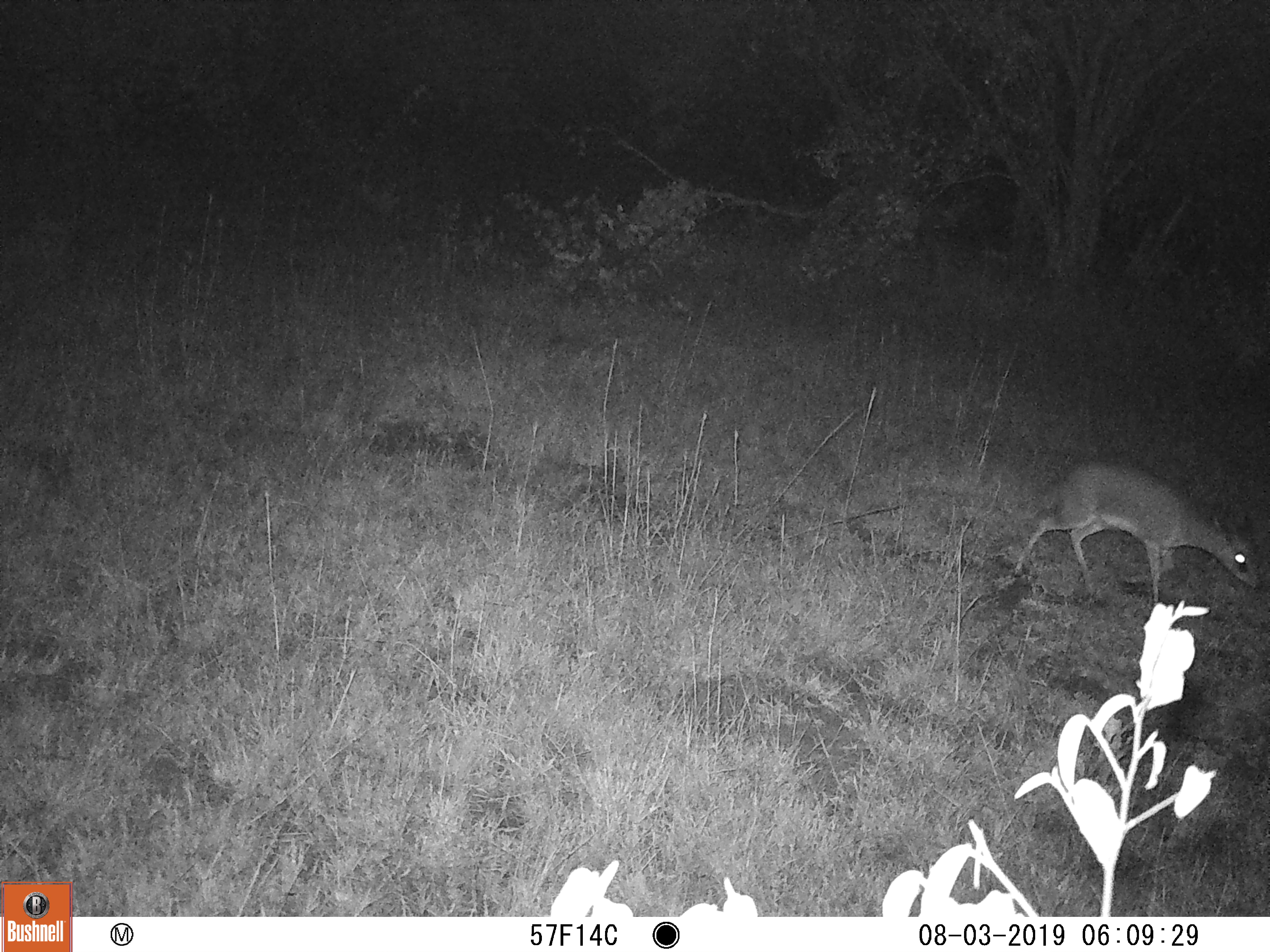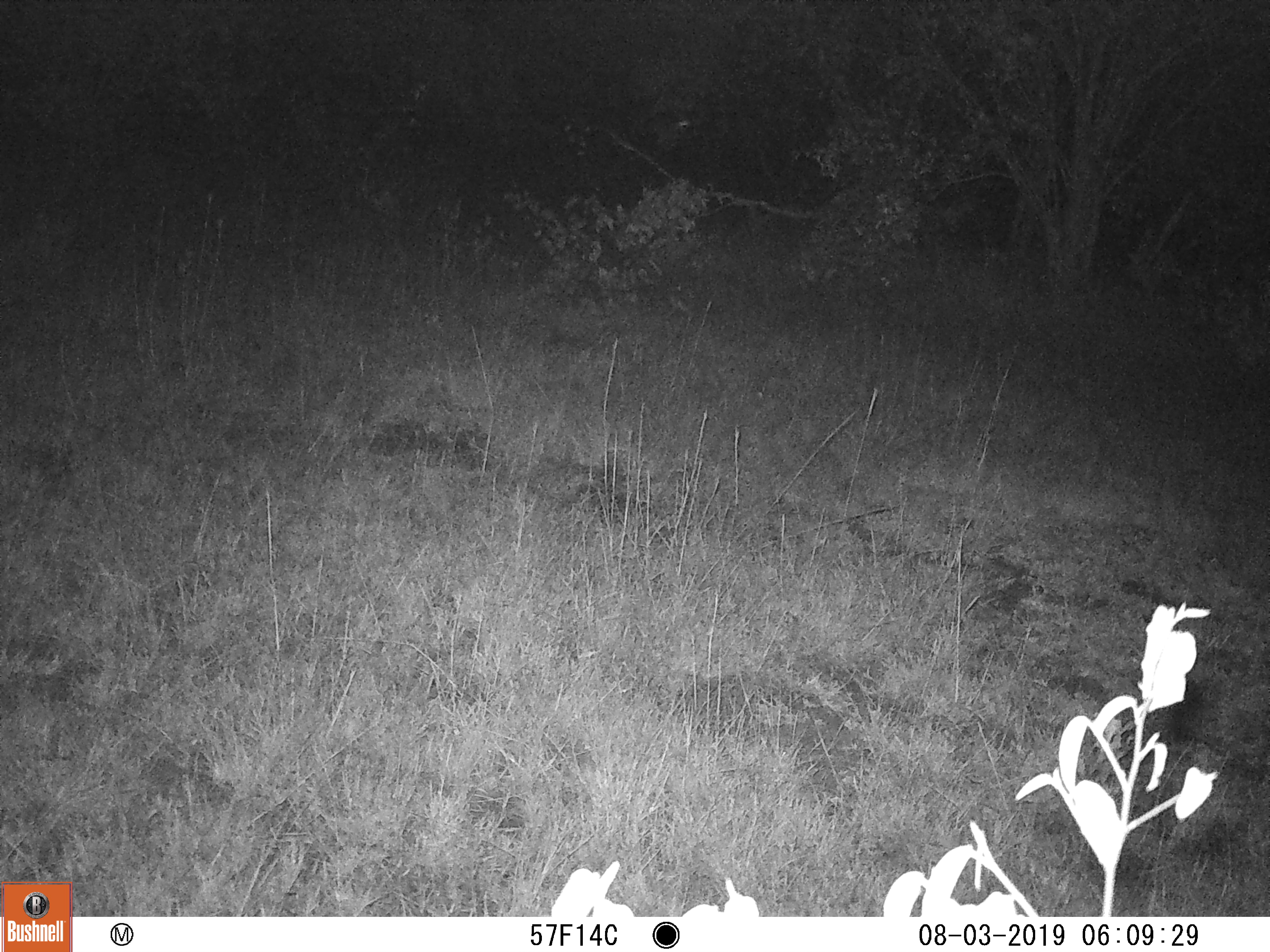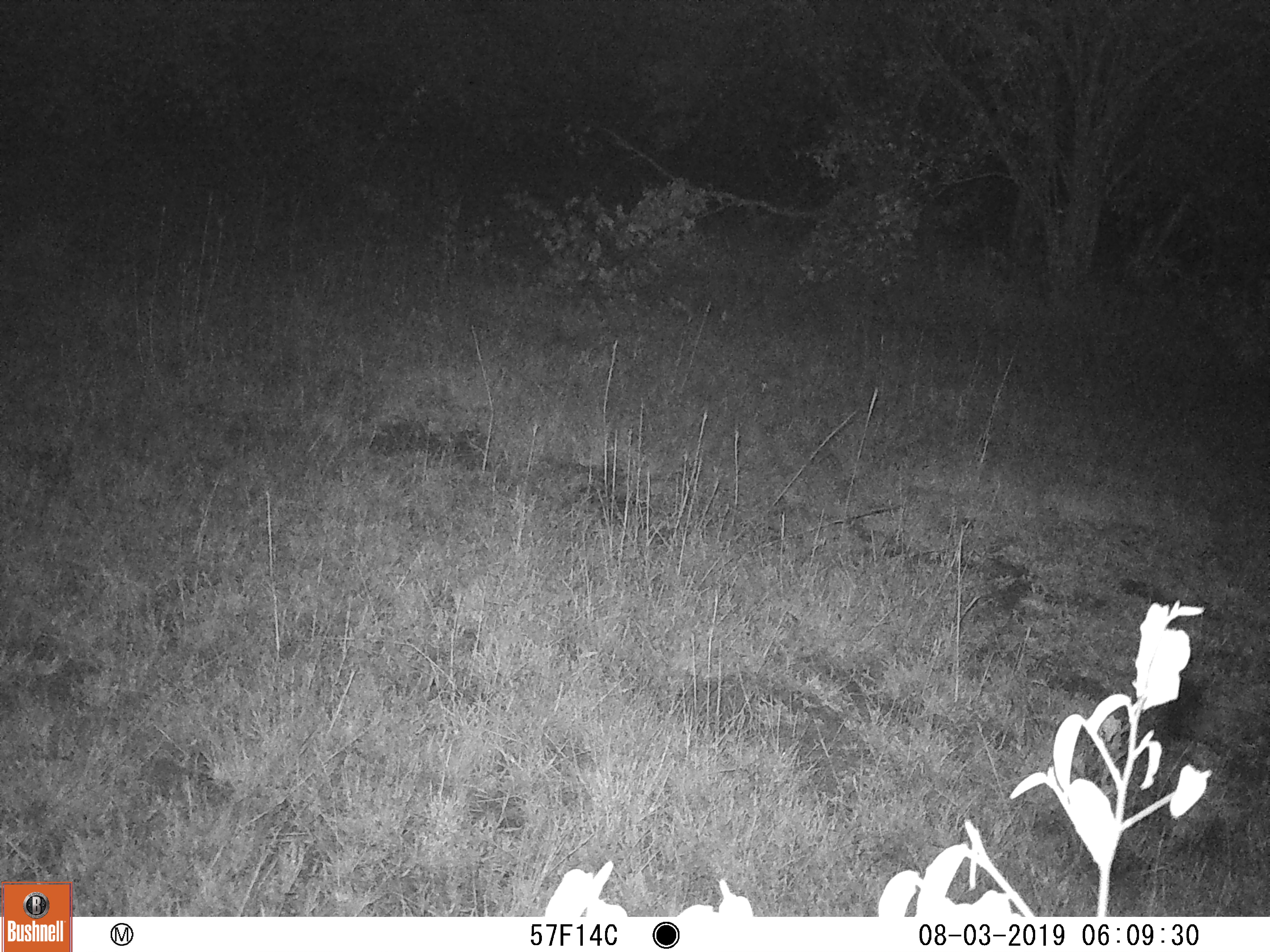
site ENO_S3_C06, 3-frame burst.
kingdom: Animalia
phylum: Chordata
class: Mammalia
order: Artiodactyla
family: Bovidae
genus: Madoqua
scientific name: Madoqua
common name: dik-dik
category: dikdik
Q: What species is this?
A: Dikdik (dik-dik) (Madoqua).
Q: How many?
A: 1.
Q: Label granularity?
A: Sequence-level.